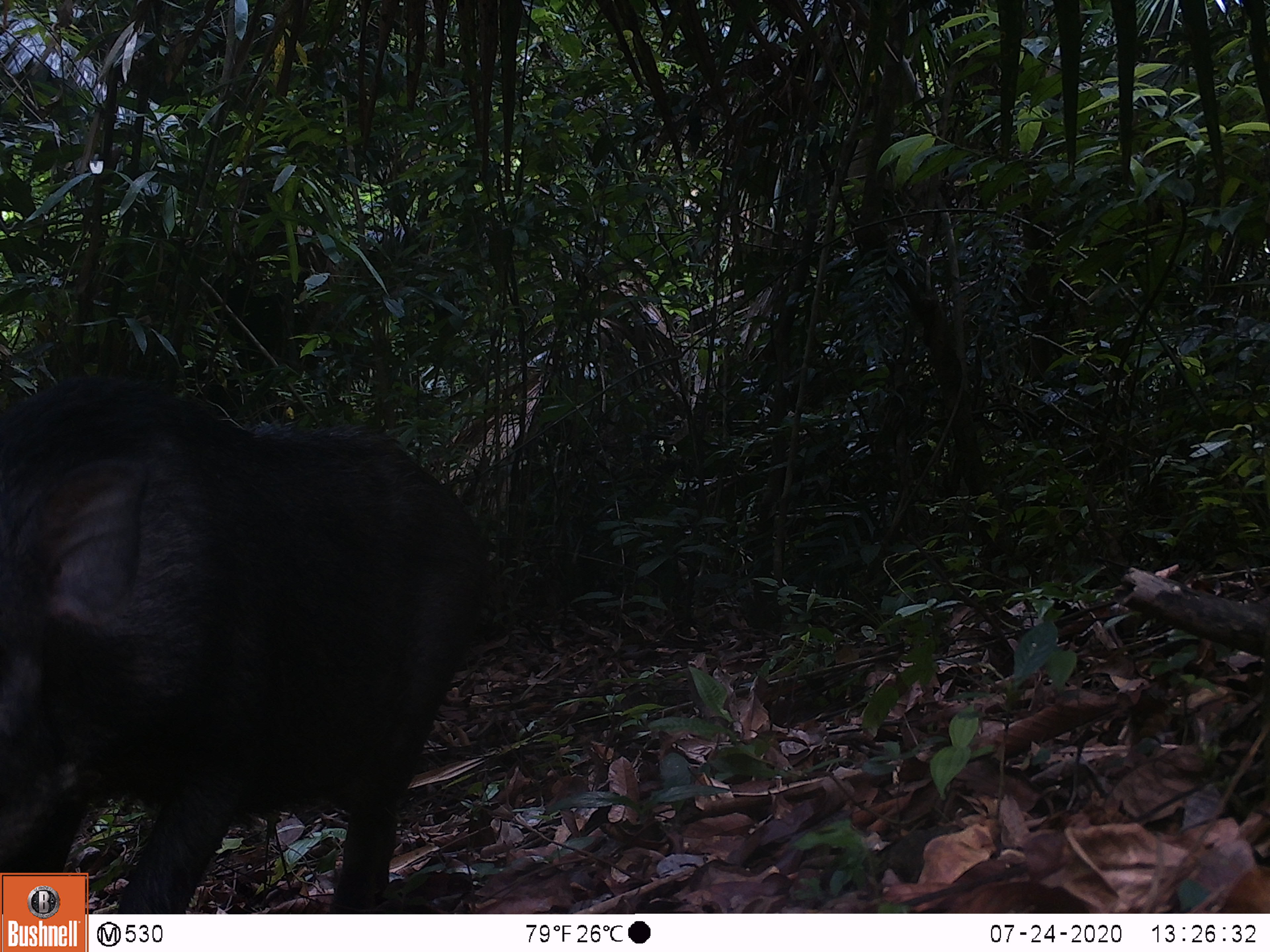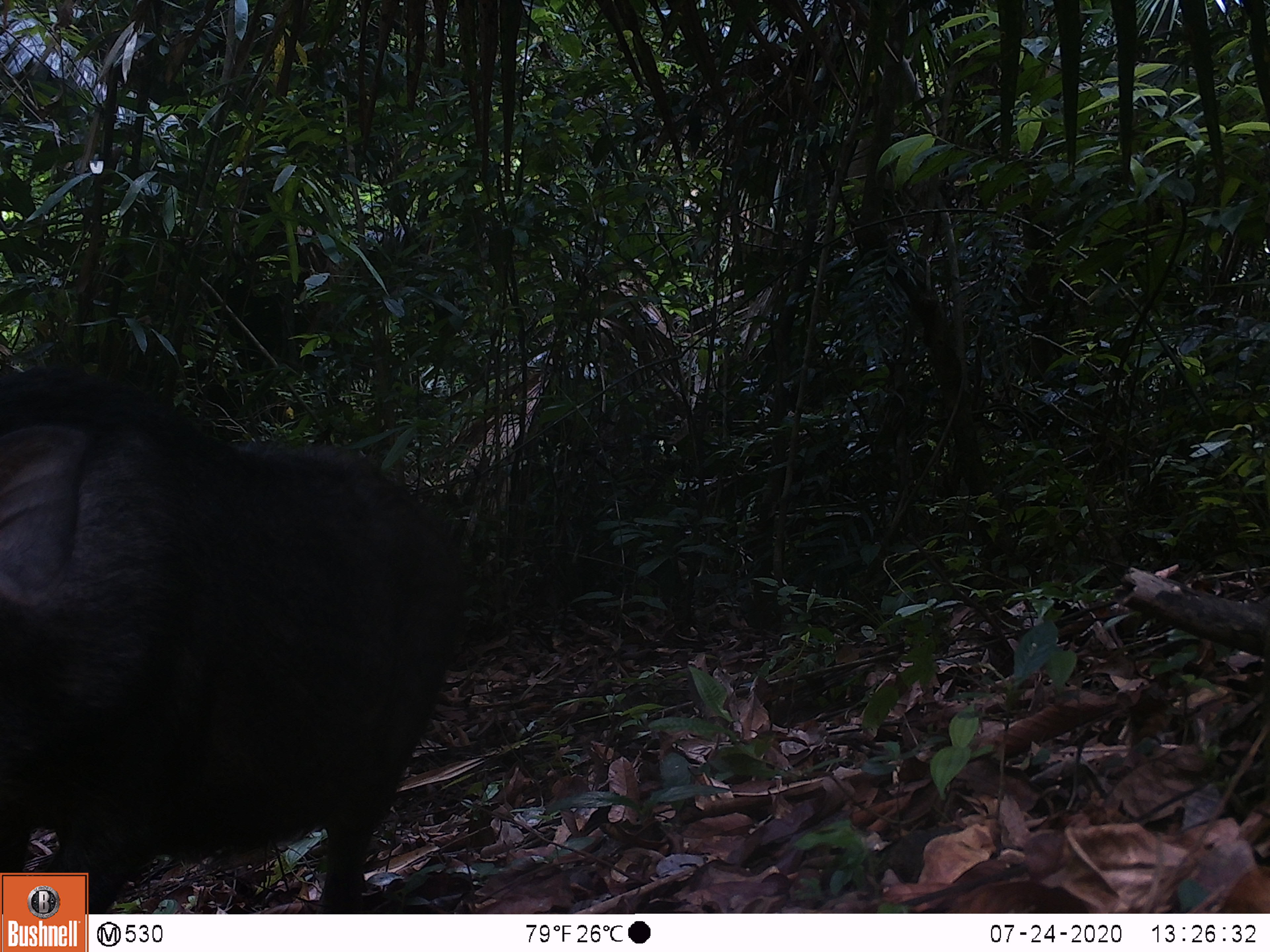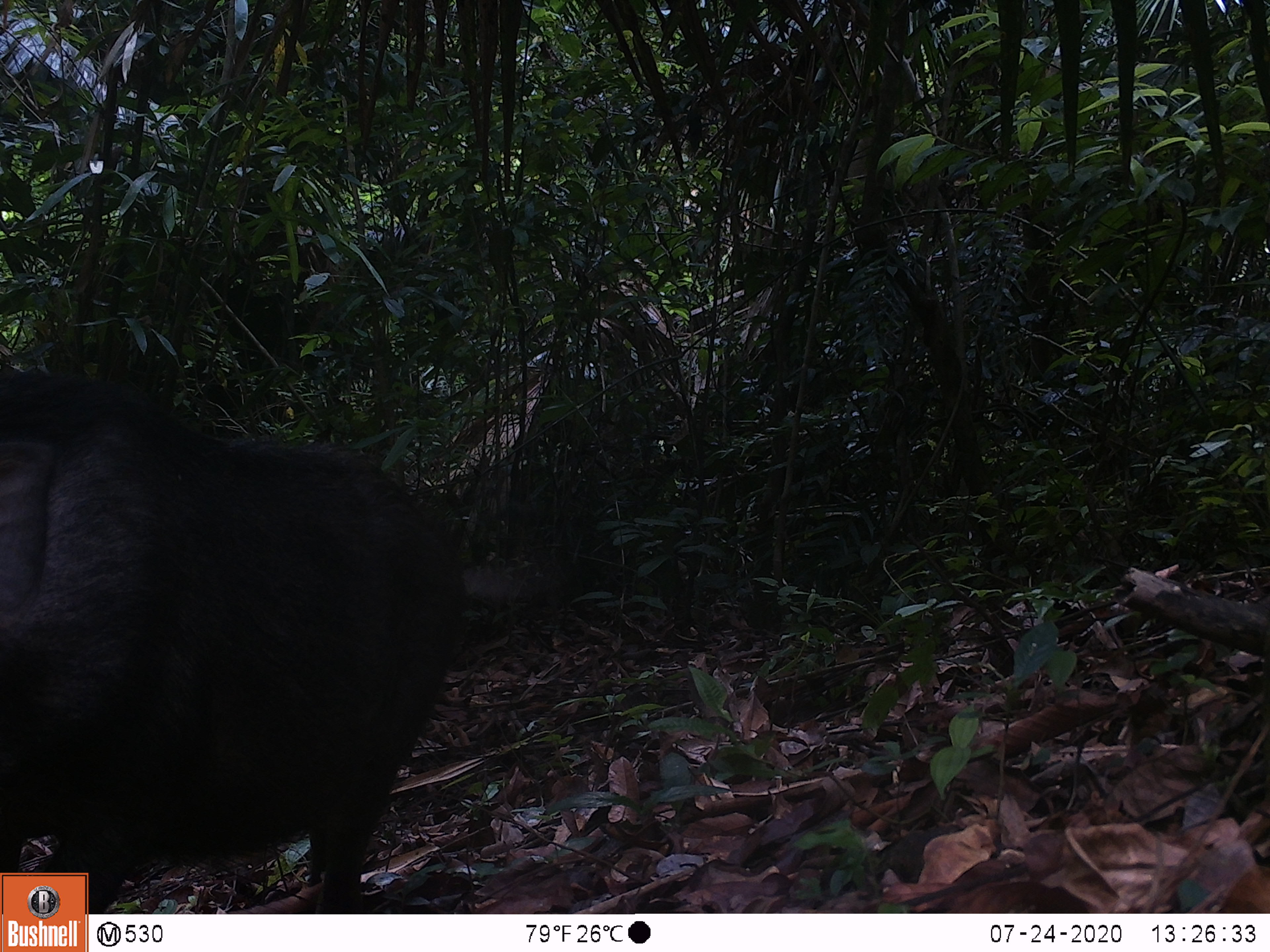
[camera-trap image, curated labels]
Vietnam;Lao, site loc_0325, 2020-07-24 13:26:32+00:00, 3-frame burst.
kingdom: Animalia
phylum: Chordata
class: Mammalia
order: Artiodactyla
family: Suidae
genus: Sus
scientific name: Sus scrofa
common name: eurasian wild pig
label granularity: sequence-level